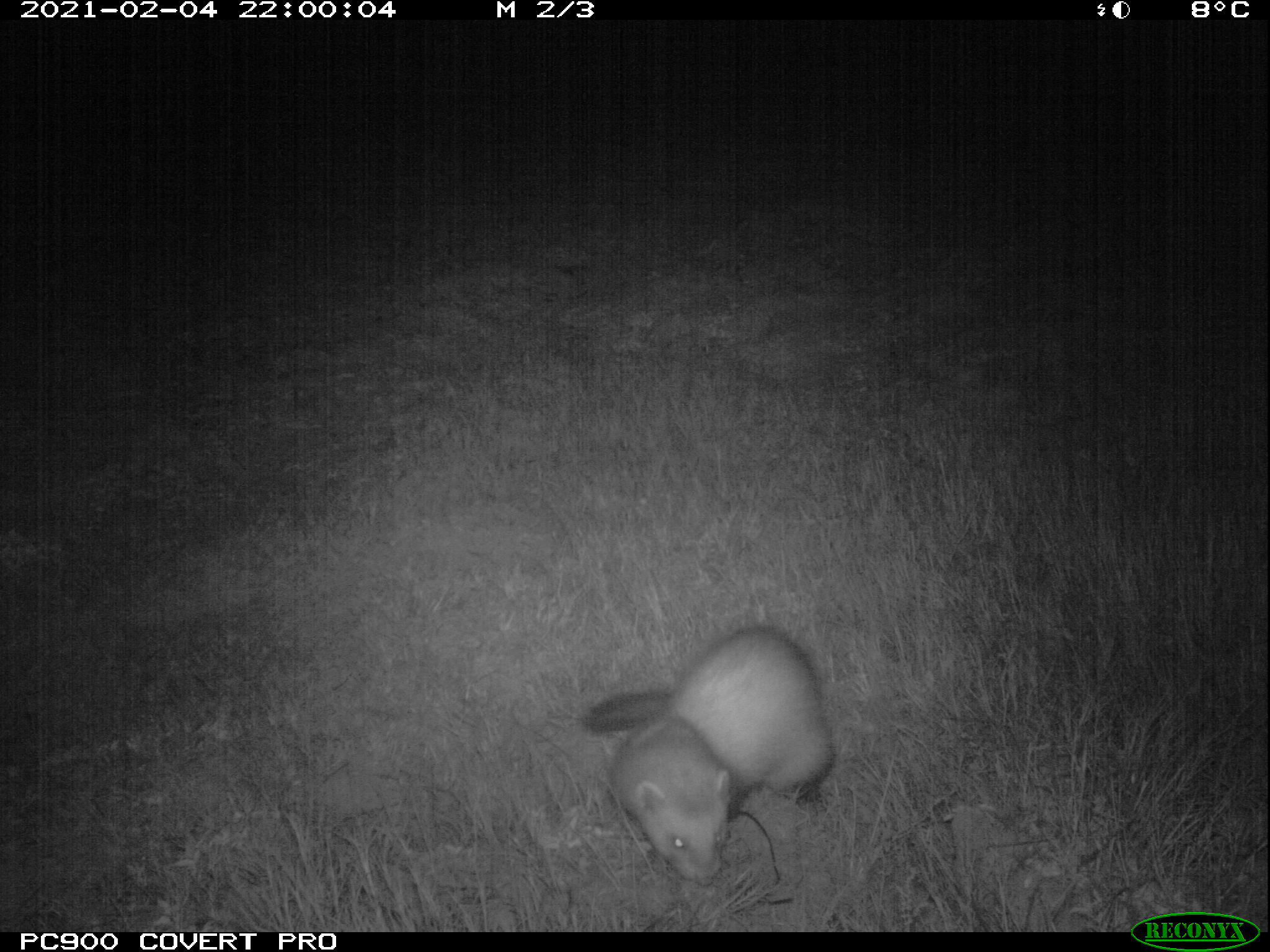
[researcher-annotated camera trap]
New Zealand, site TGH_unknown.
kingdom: Animalia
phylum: Chordata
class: Mammalia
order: Carnivora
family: Mustelidae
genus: Mustela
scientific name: Mustela furo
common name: ferret